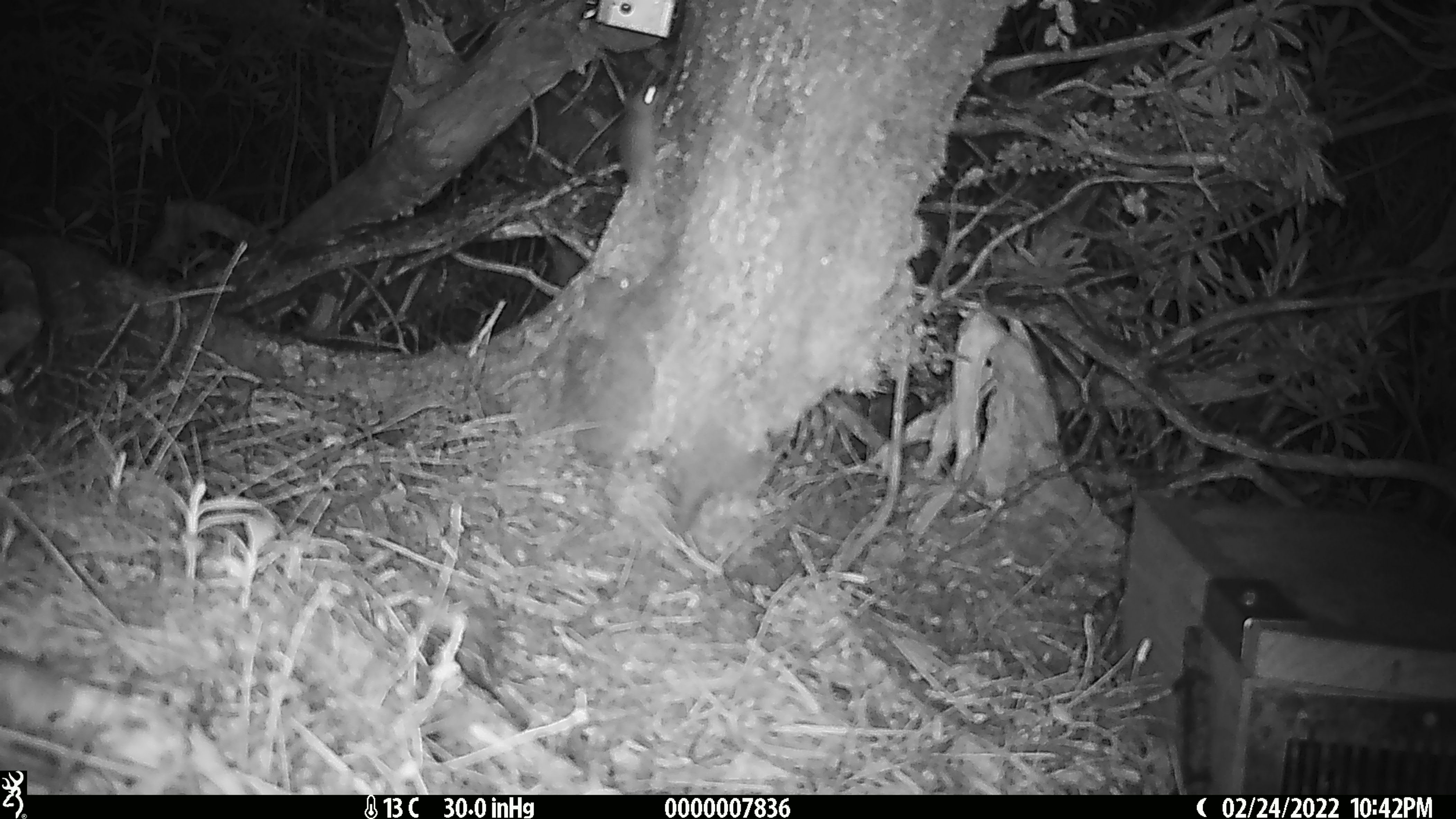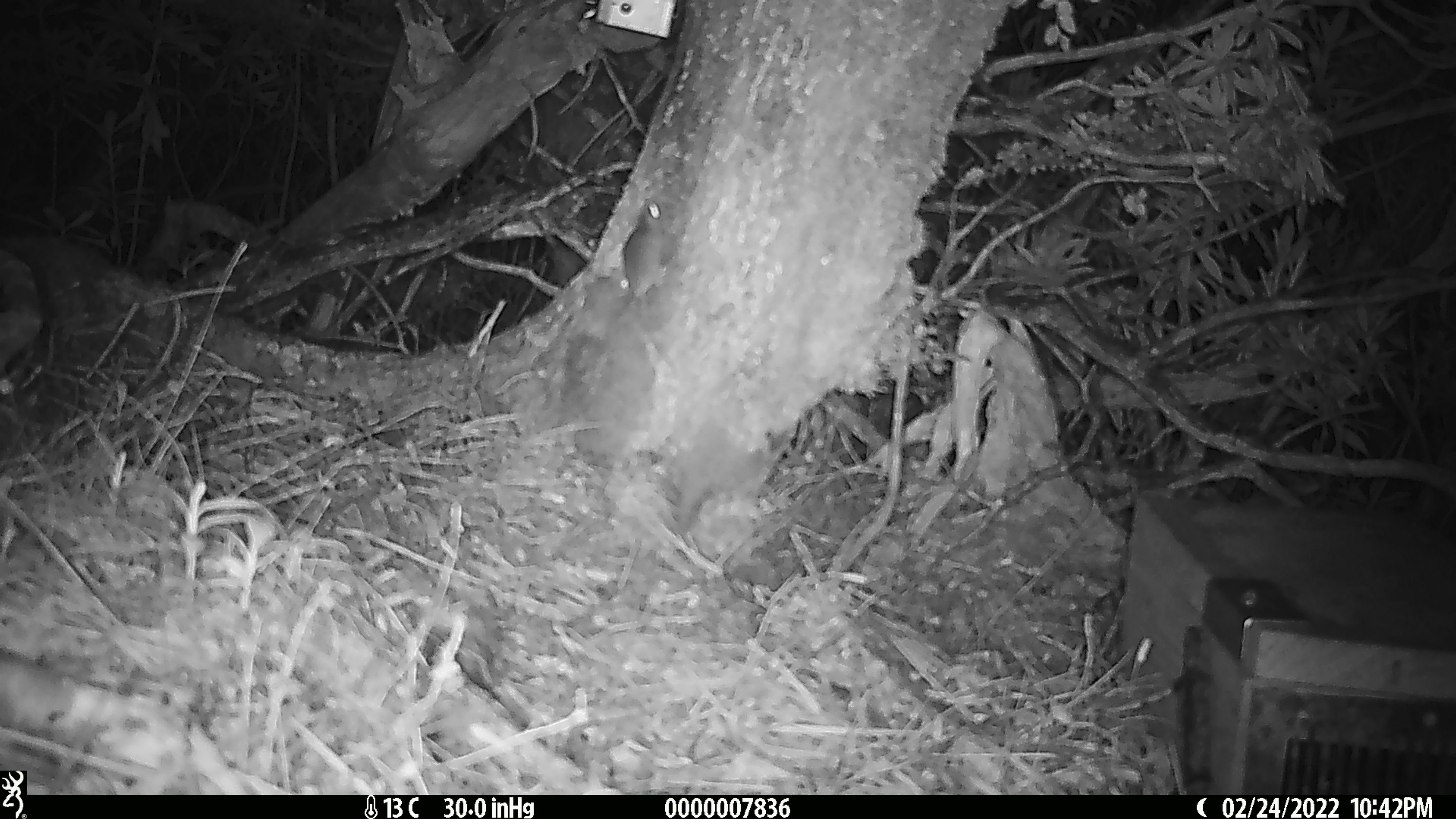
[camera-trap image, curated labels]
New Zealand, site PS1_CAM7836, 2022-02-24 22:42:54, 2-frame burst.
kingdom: Animalia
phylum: Chordata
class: Mammalia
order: Rodentia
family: Muridae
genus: Mus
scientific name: Mus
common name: mouse